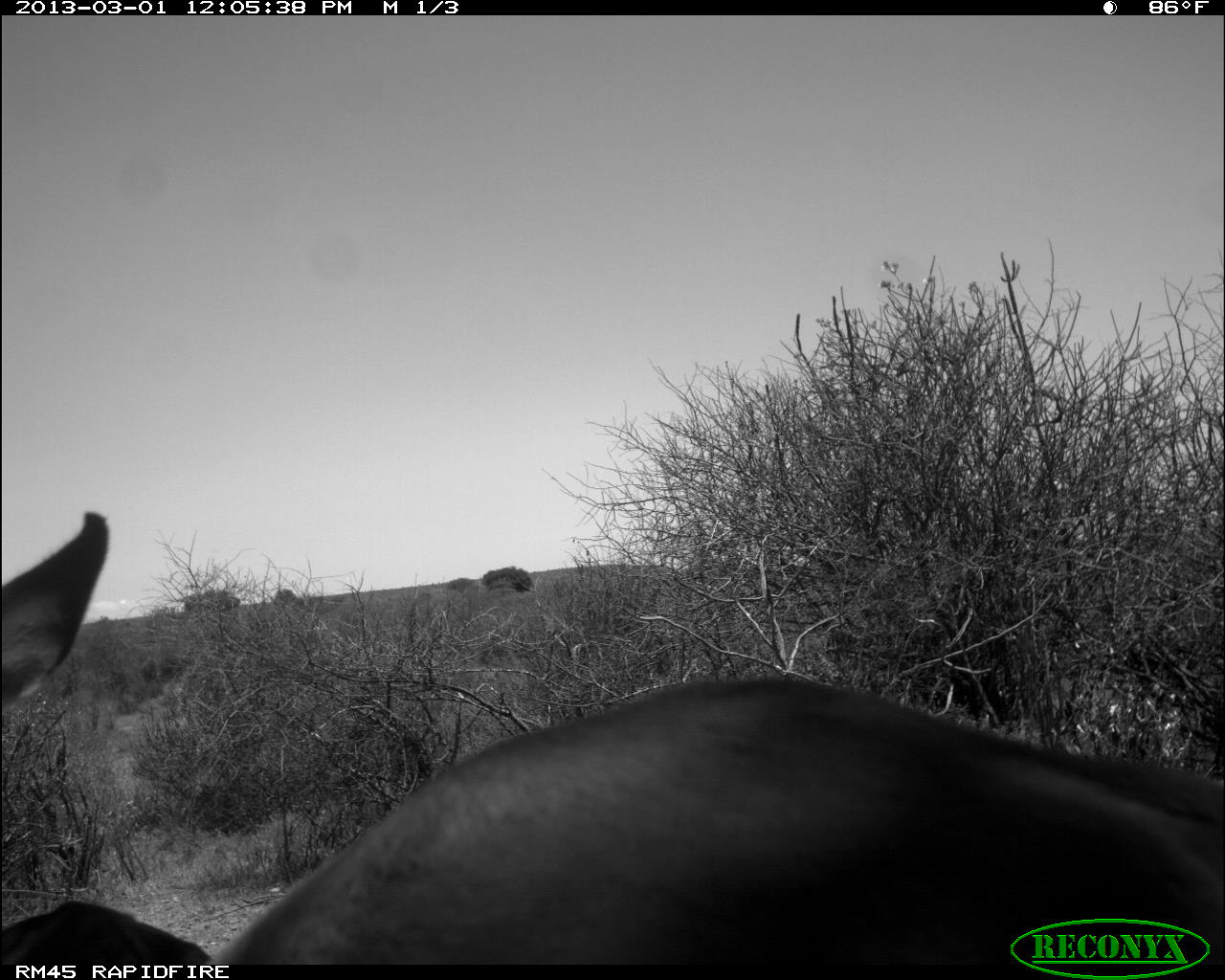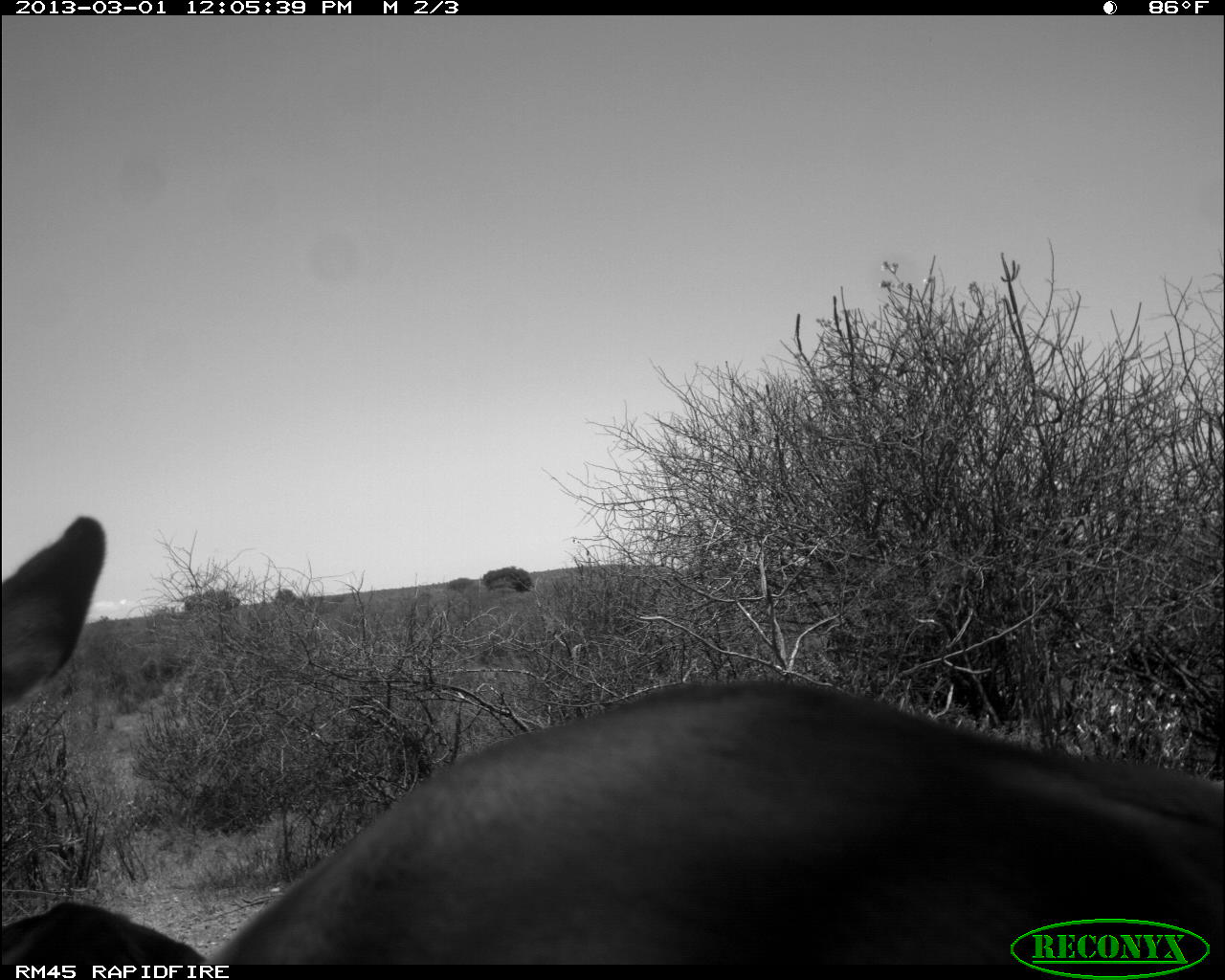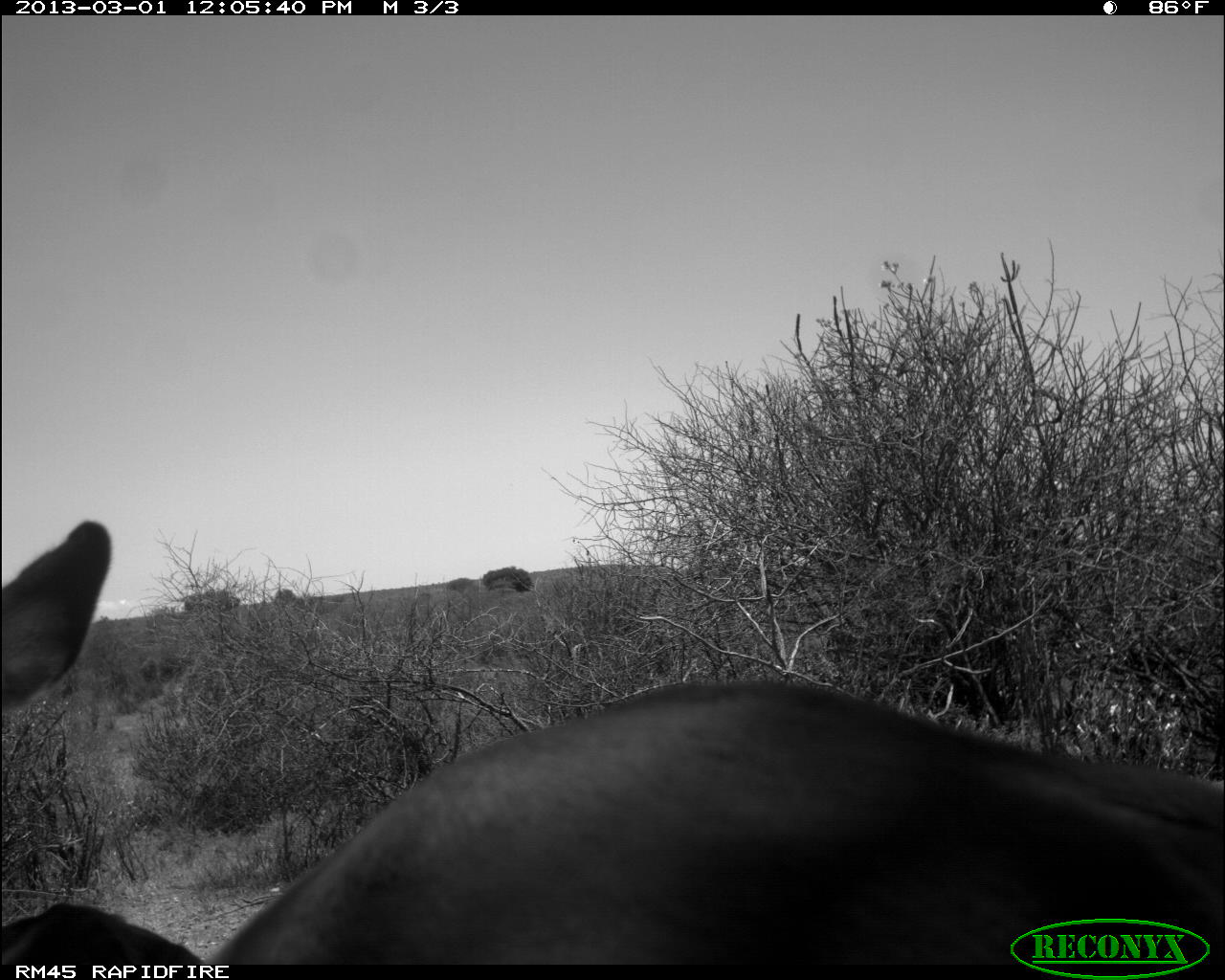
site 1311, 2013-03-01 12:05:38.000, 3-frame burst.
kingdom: Animalia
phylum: Chordata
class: Mammalia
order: Artiodactyla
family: Bovidae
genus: Aepyceros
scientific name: Aepyceros melampus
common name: impala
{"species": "Aepyceros melampus (impala)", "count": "2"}